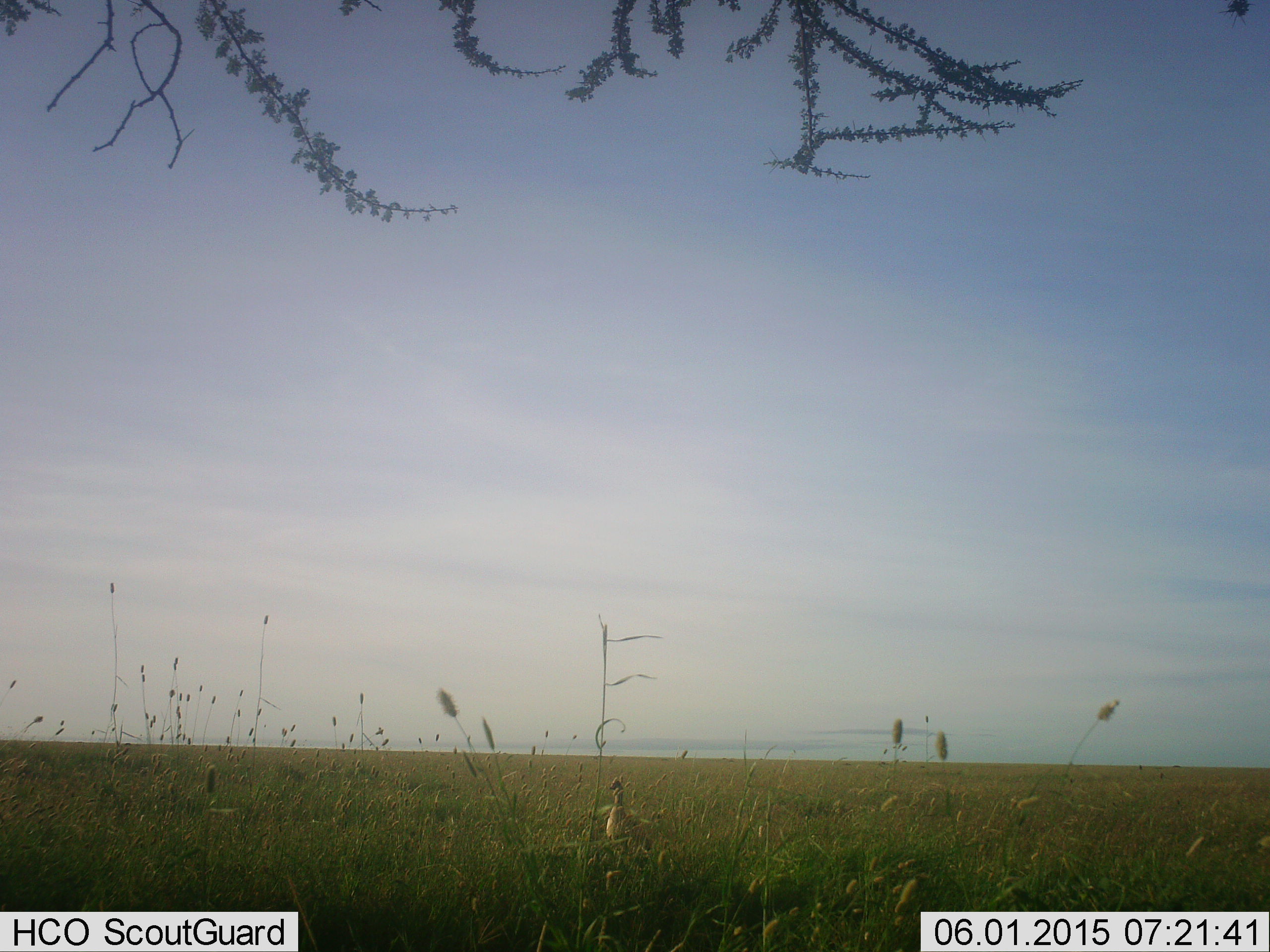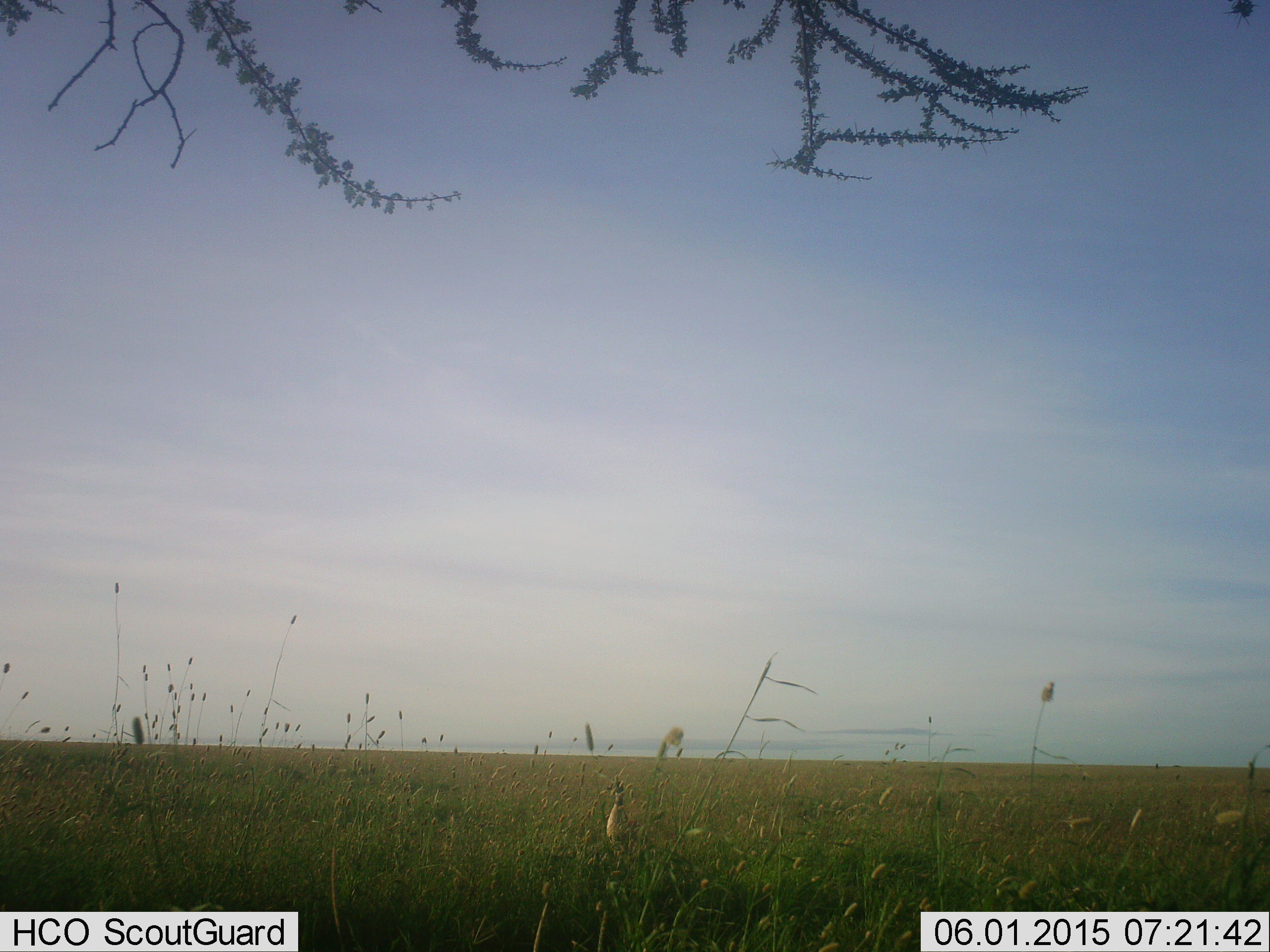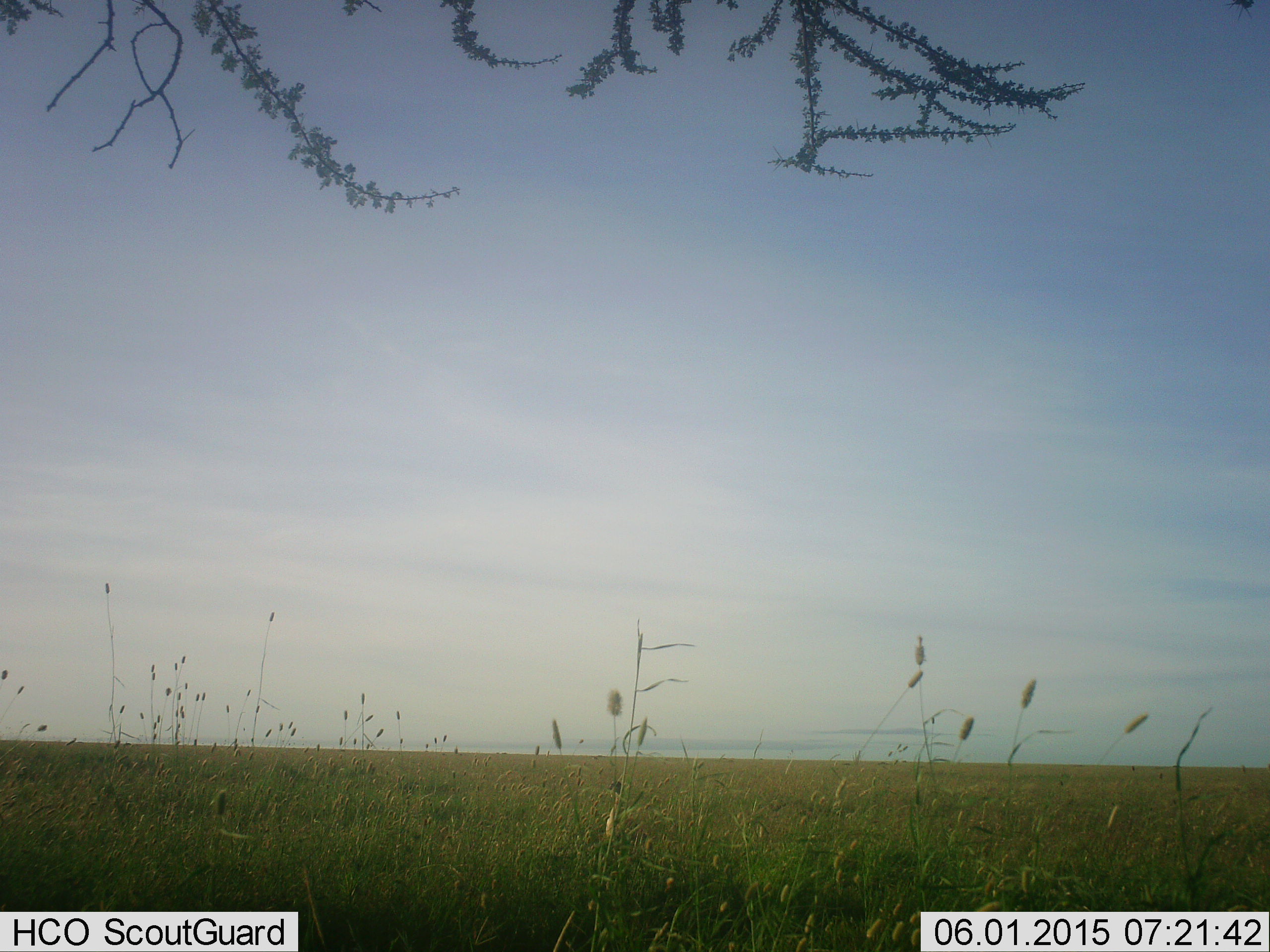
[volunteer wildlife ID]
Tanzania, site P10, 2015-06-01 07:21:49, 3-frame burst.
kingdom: Animalia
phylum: Chordata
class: Aves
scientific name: Aves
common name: bird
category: otherbird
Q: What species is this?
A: Otherbird (bird) (Aves).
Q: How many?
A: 1.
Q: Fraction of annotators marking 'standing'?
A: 100%.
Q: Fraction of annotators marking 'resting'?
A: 0%.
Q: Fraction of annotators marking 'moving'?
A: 0%.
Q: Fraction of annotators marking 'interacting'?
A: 0%.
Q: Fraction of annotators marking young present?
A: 0%.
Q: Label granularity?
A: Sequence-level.